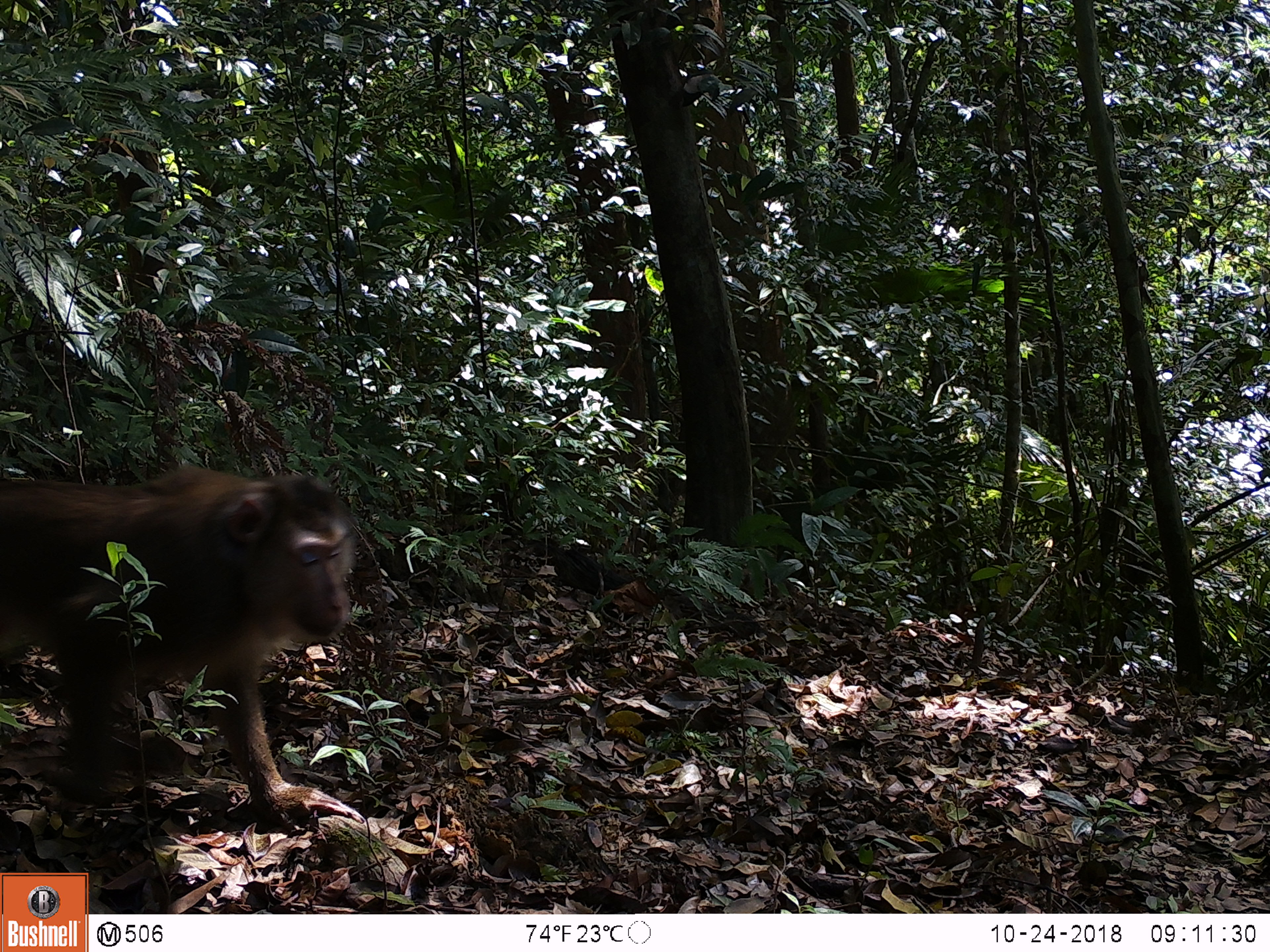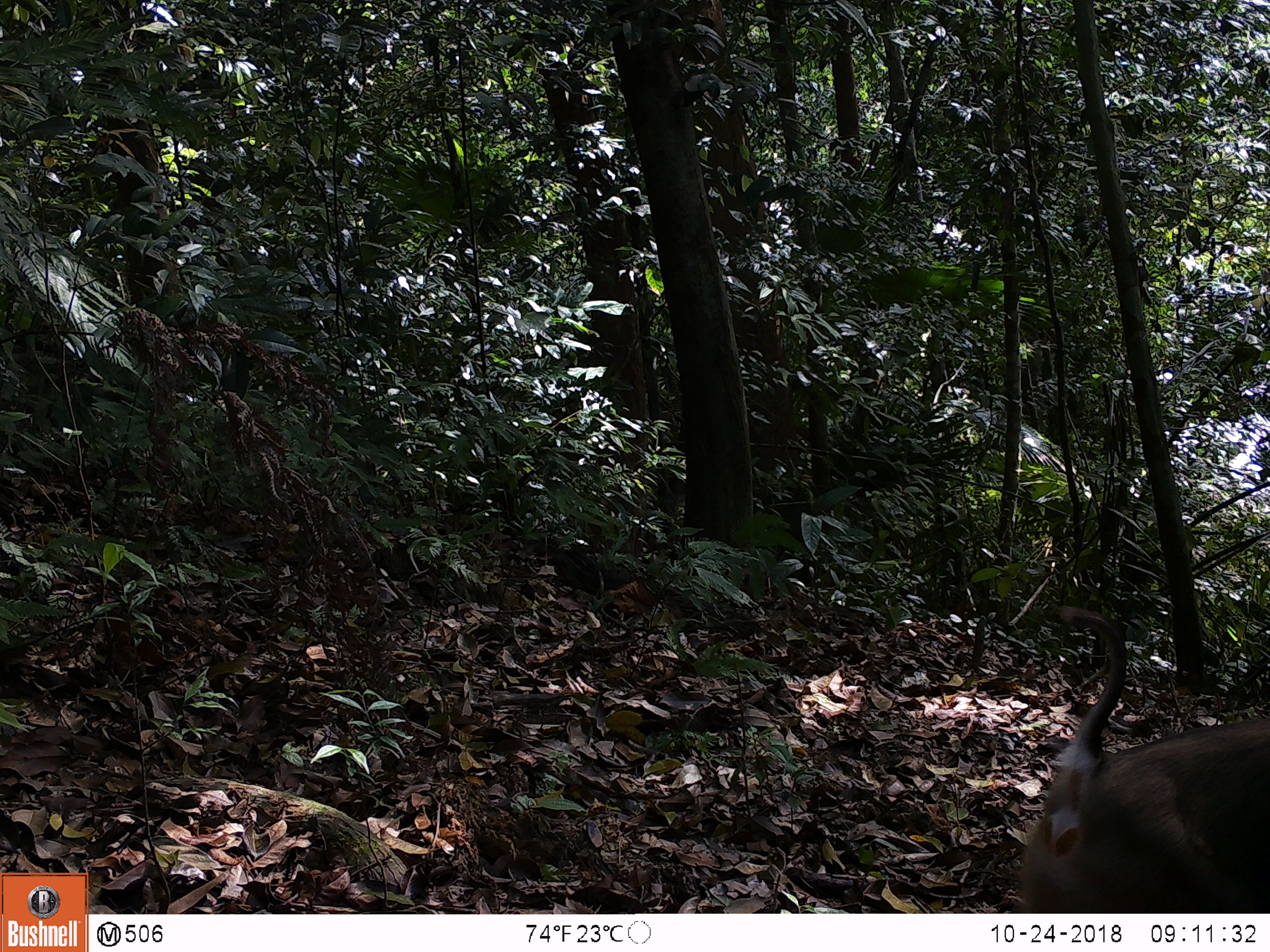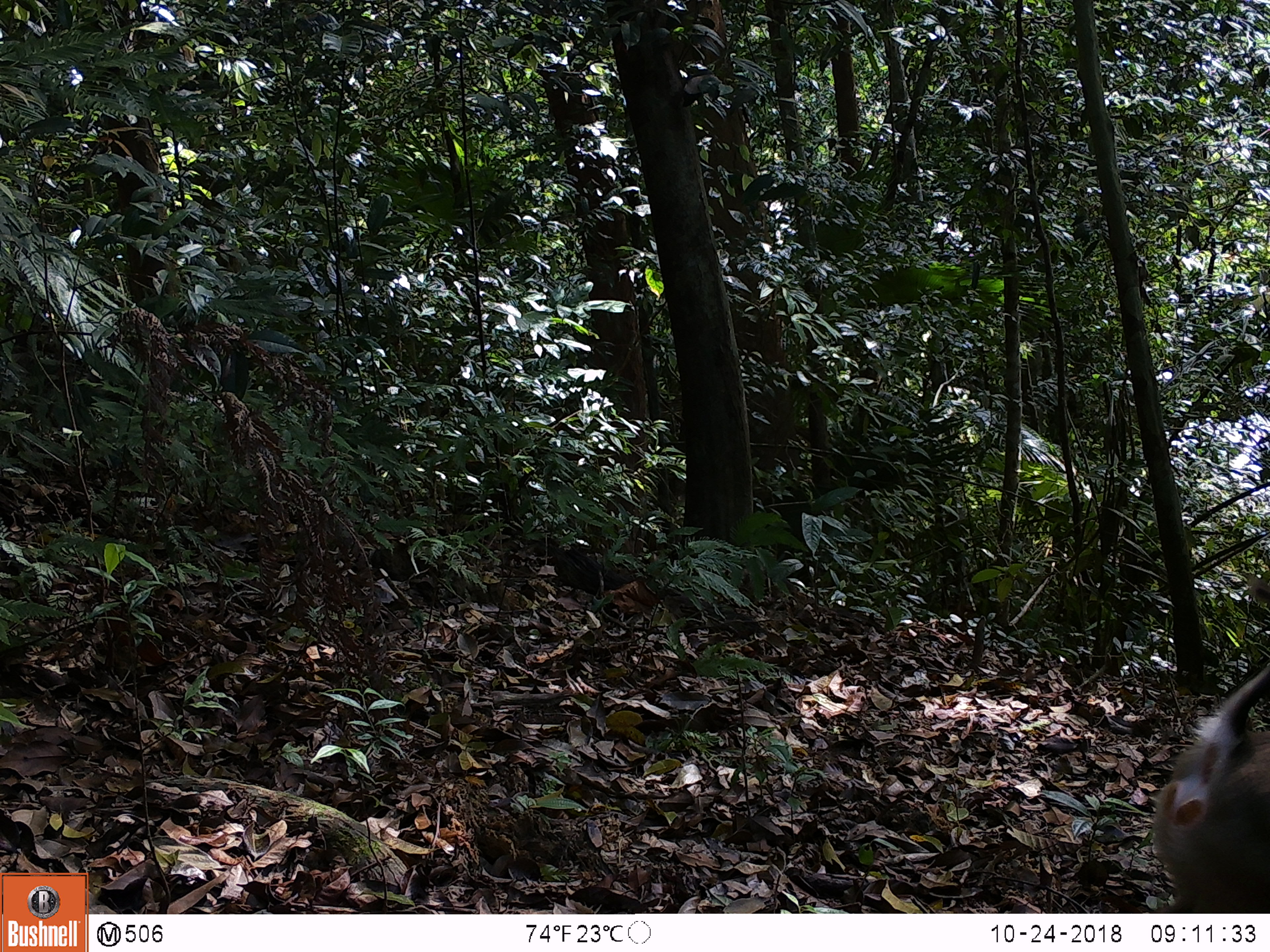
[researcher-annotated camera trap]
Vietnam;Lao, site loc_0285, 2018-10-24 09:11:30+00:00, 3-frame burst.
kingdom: Animalia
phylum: Chordata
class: Mammalia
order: Primates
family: Cercopithecidae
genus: Macaca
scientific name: Macaca nemestrina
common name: pig-tailed macaque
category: pig tailed macaque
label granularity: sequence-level